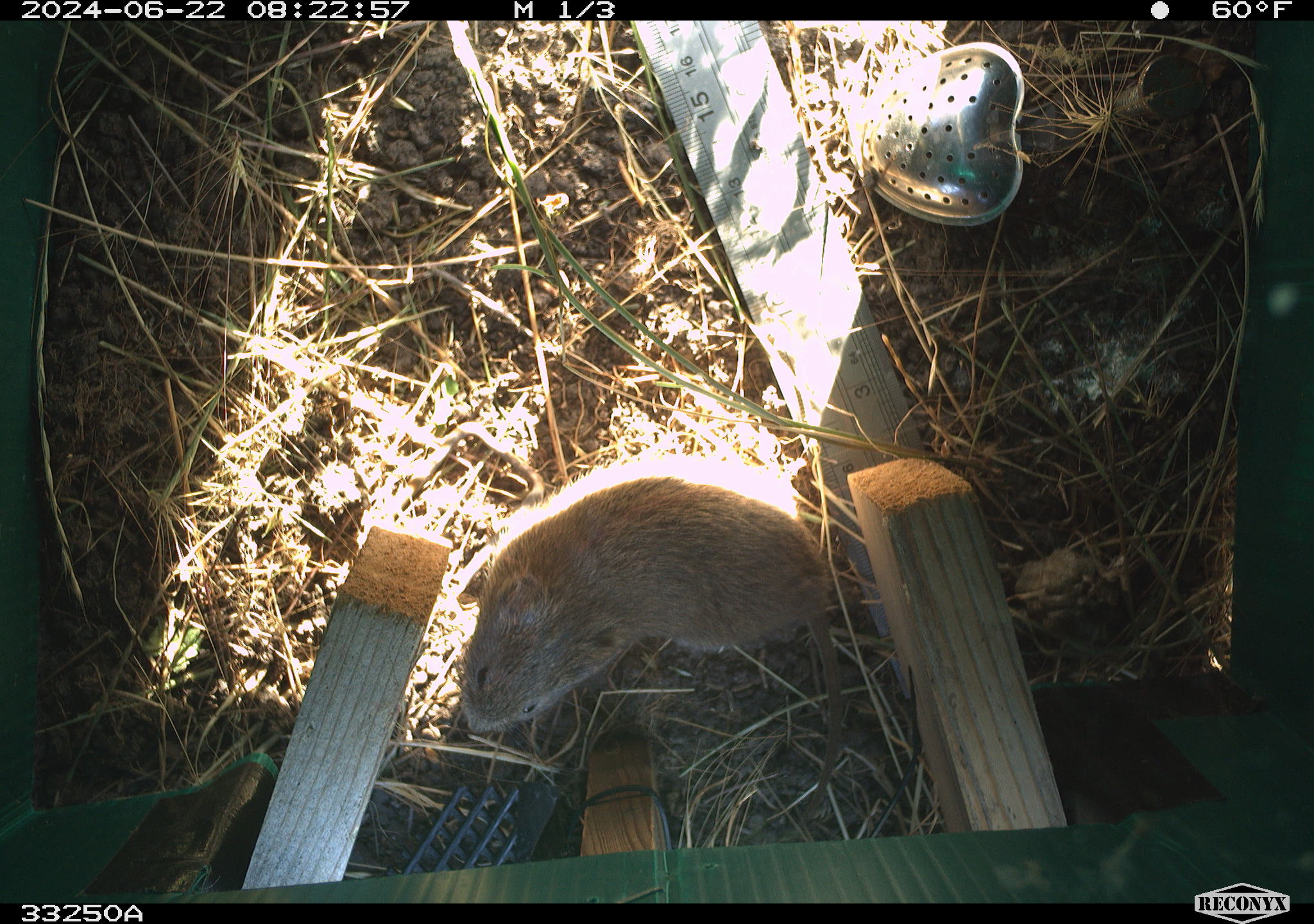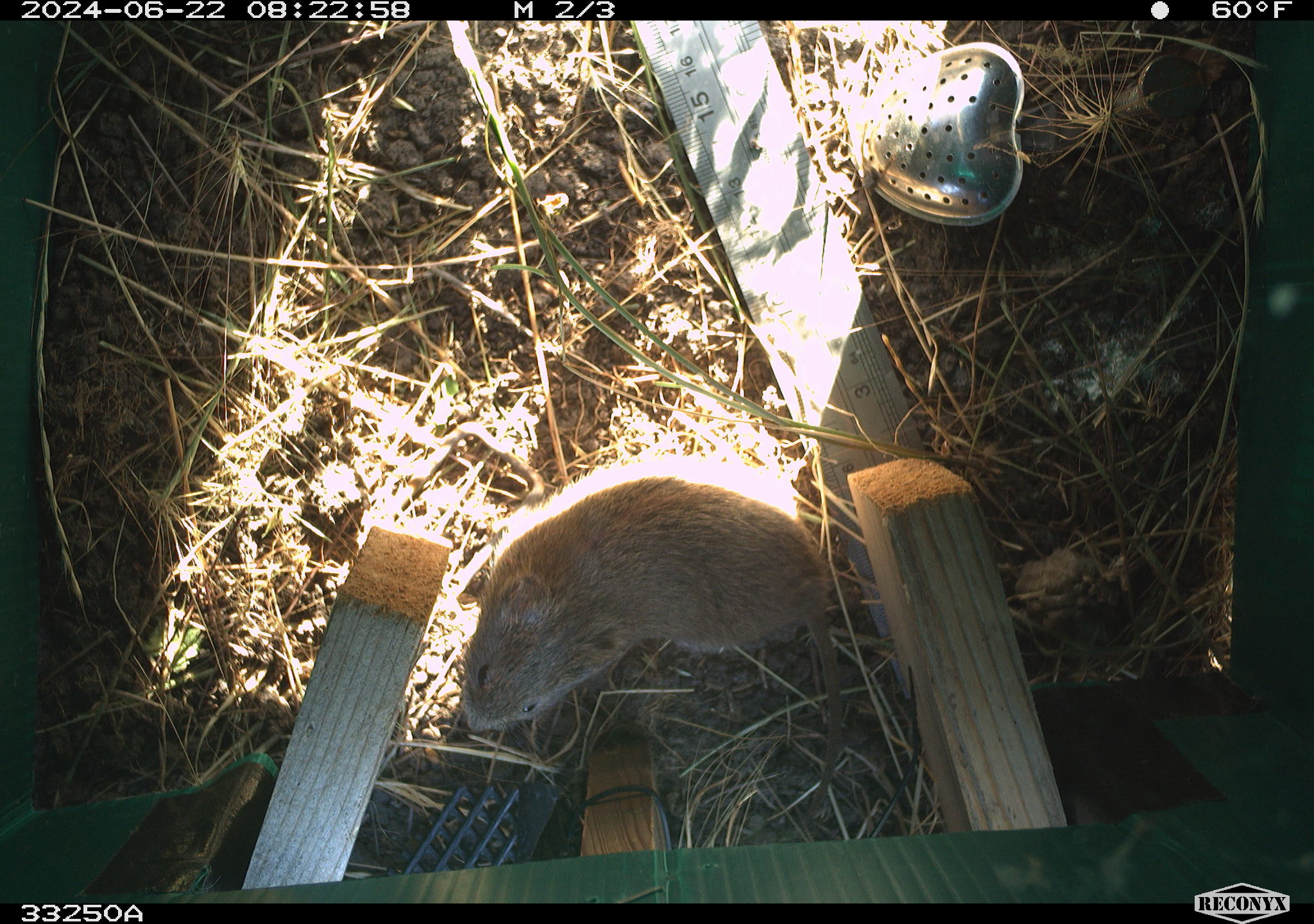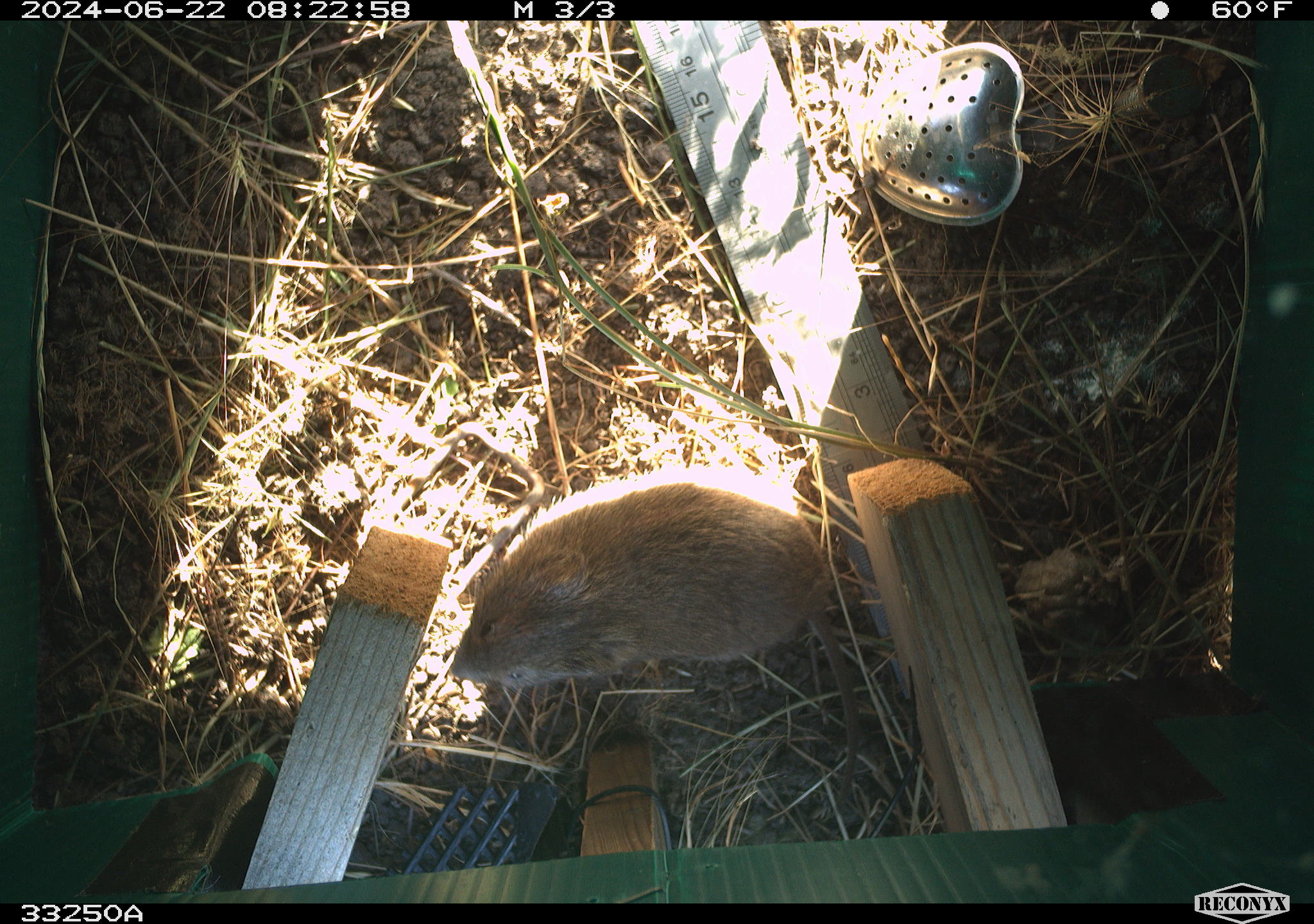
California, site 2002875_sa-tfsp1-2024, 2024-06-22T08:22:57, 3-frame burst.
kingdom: Animalia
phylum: Chordata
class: Mammalia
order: Rodentia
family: Cricetidae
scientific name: Arvicolinae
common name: voles, lemmings, and muskrats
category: arvicolinae subfamily